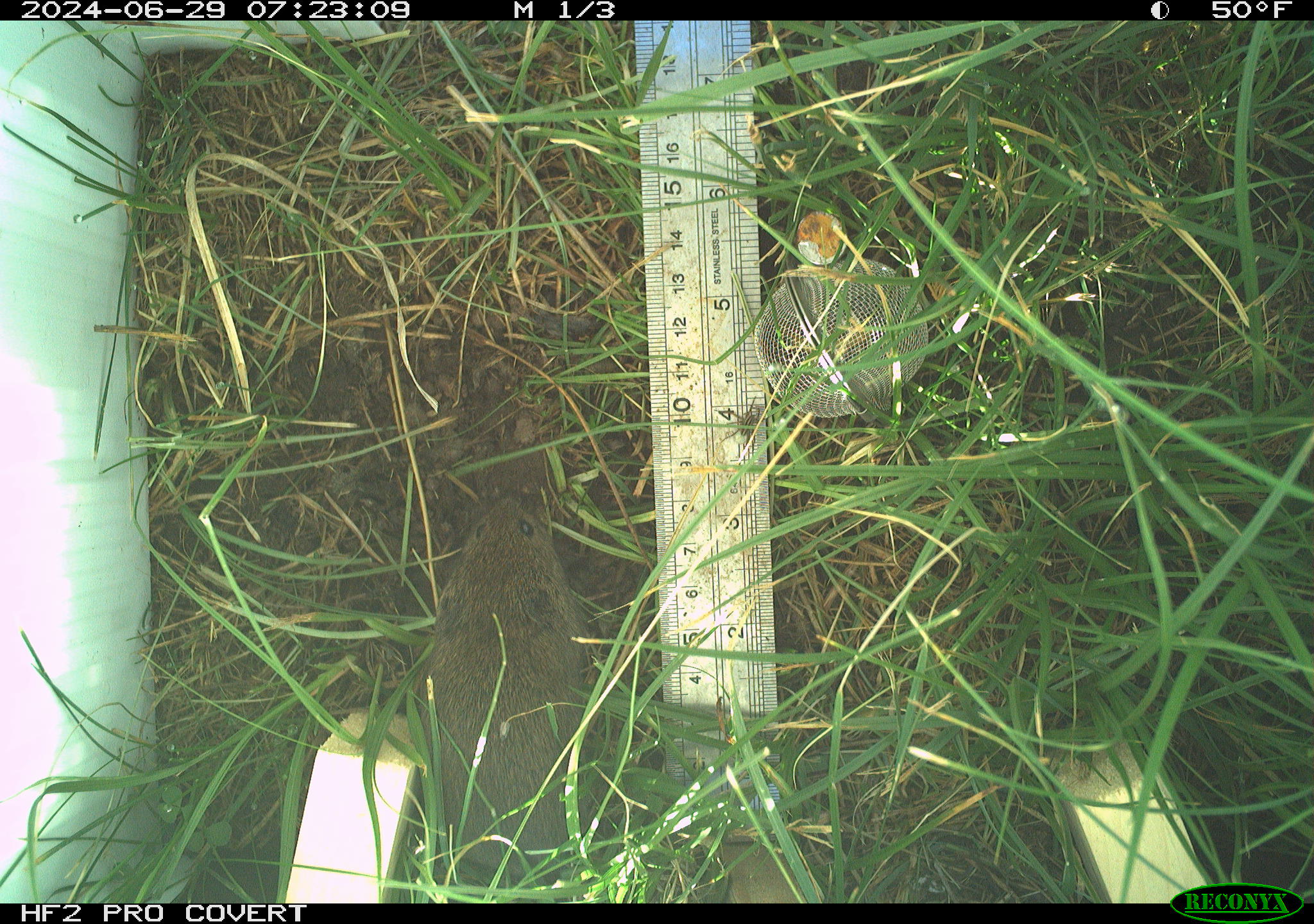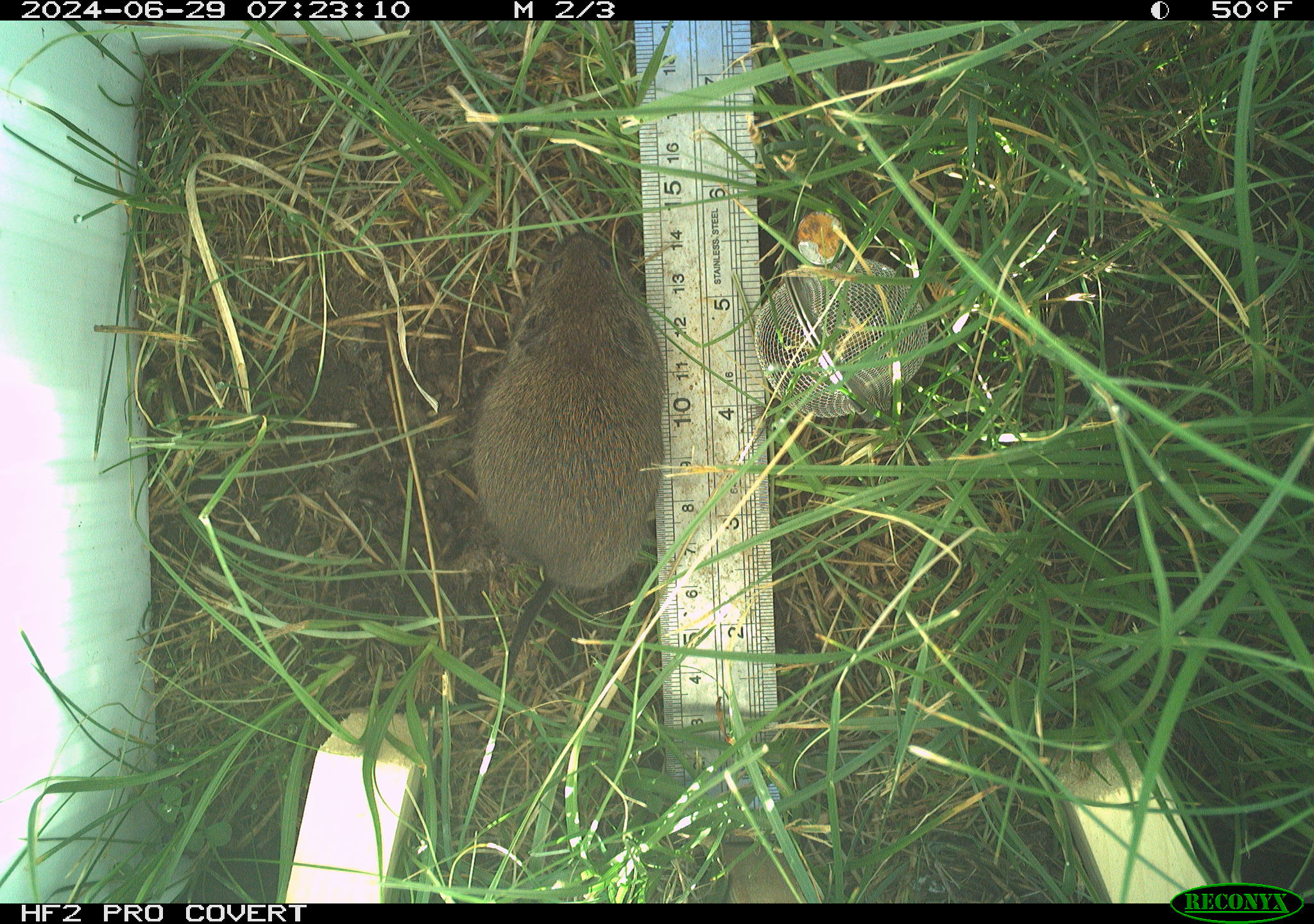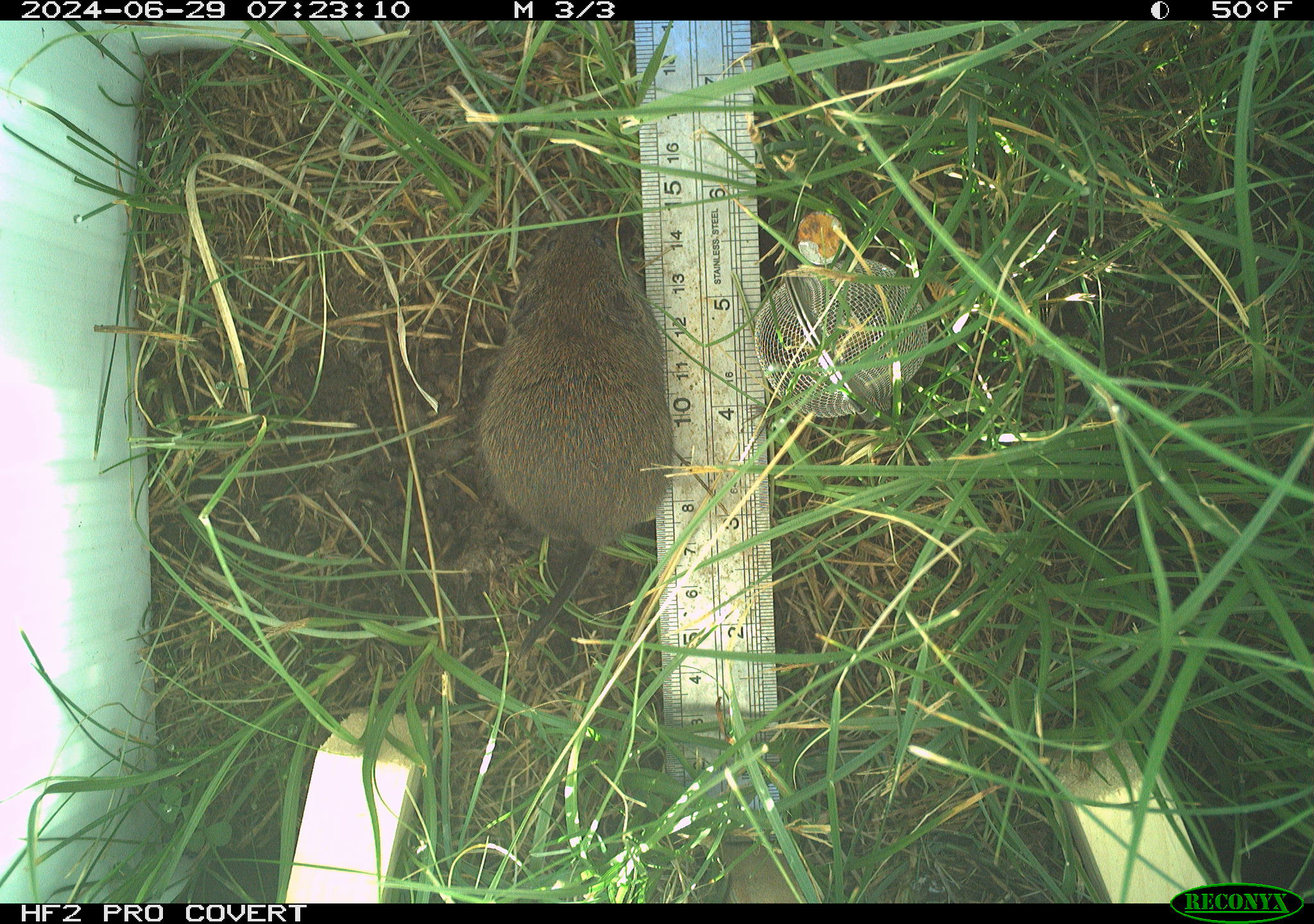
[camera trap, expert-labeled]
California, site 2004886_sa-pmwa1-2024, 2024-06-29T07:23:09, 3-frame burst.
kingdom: Animalia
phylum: Arthropoda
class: Arachnida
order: Araneae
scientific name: Araneae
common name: spider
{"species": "spider (Araneae)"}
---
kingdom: Animalia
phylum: Chordata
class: Mammalia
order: Rodentia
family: Cricetidae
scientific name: Arvicolinae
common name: voles, lemmings, and muskrats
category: arvicolinae subfamily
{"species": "arvicolinae subfamily (voles, lemmings, and muskrats) (Arvicolinae)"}